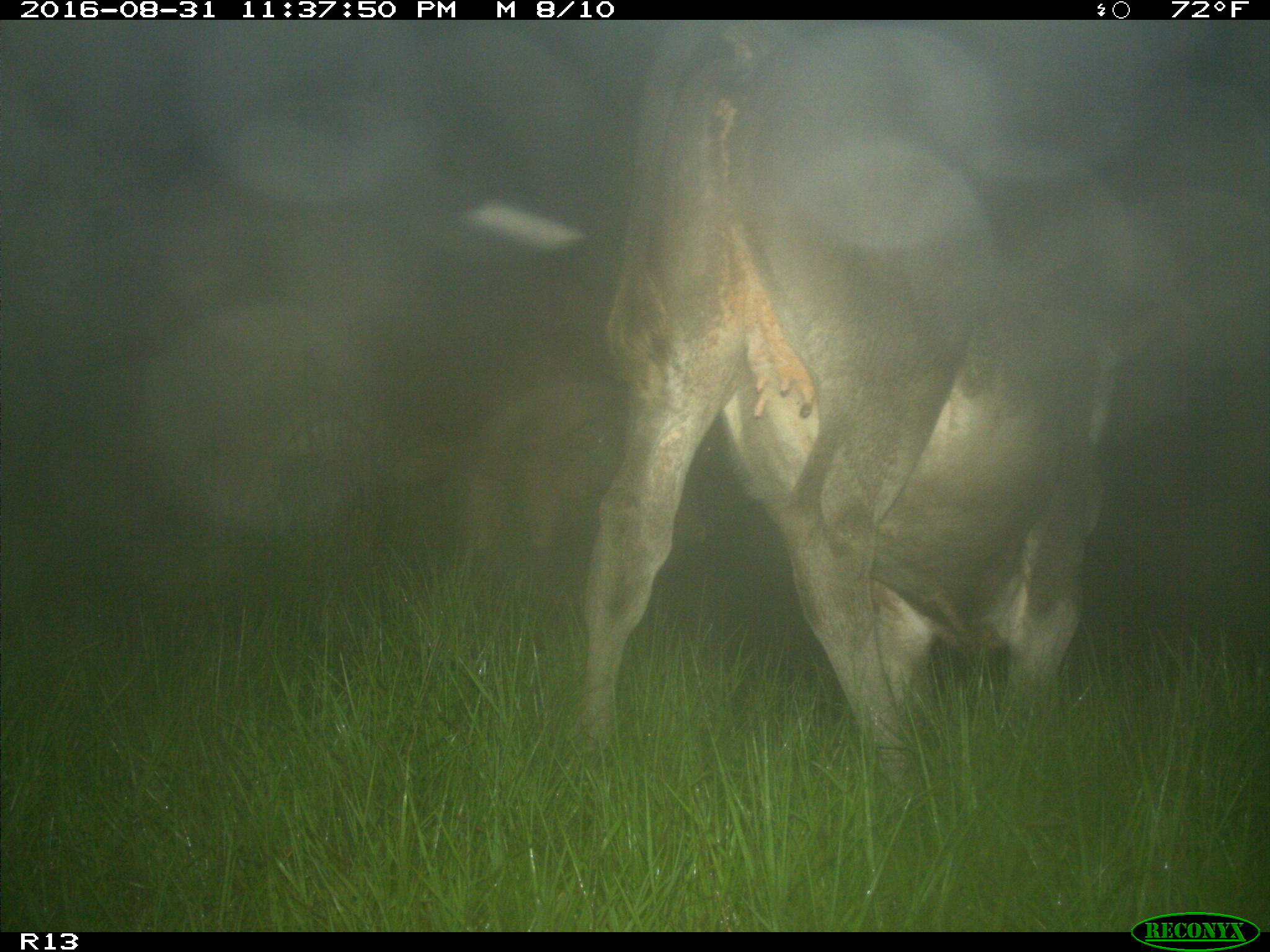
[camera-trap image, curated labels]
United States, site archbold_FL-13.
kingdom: Animalia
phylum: Chordata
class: Mammalia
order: Artiodactyla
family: Bovidae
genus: Bos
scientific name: Bos taurus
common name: domestic cow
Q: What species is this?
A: Bos taurus (domestic cow).